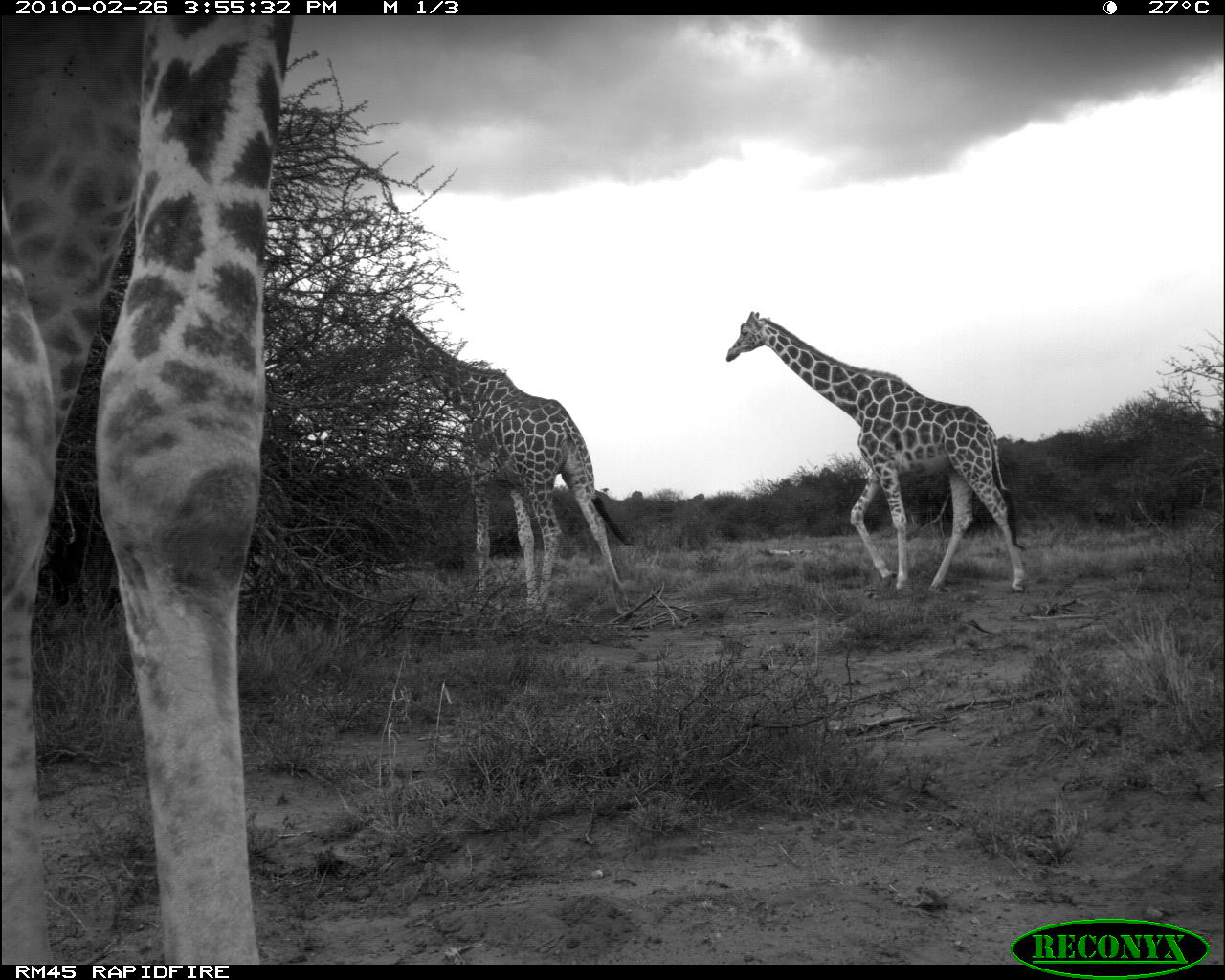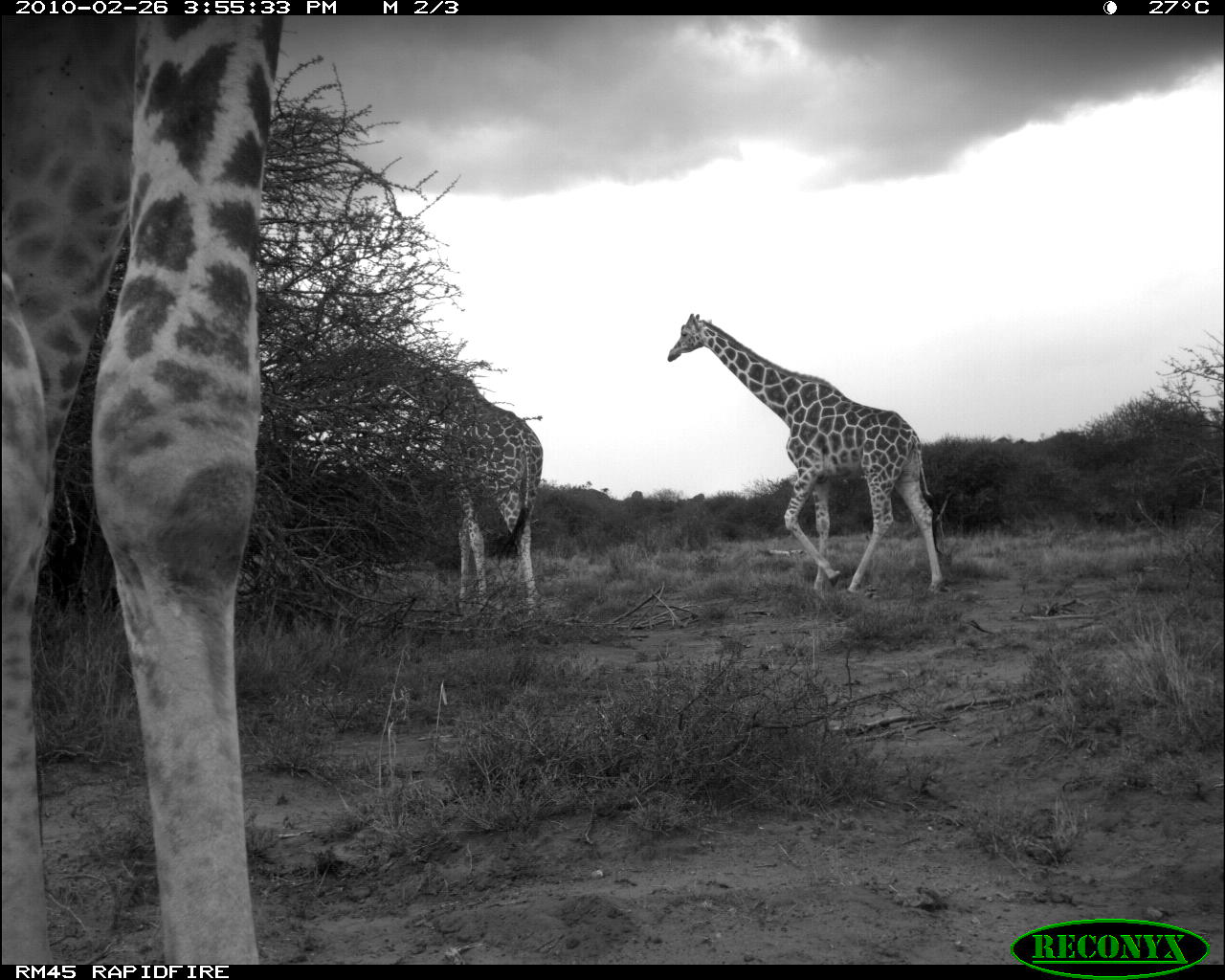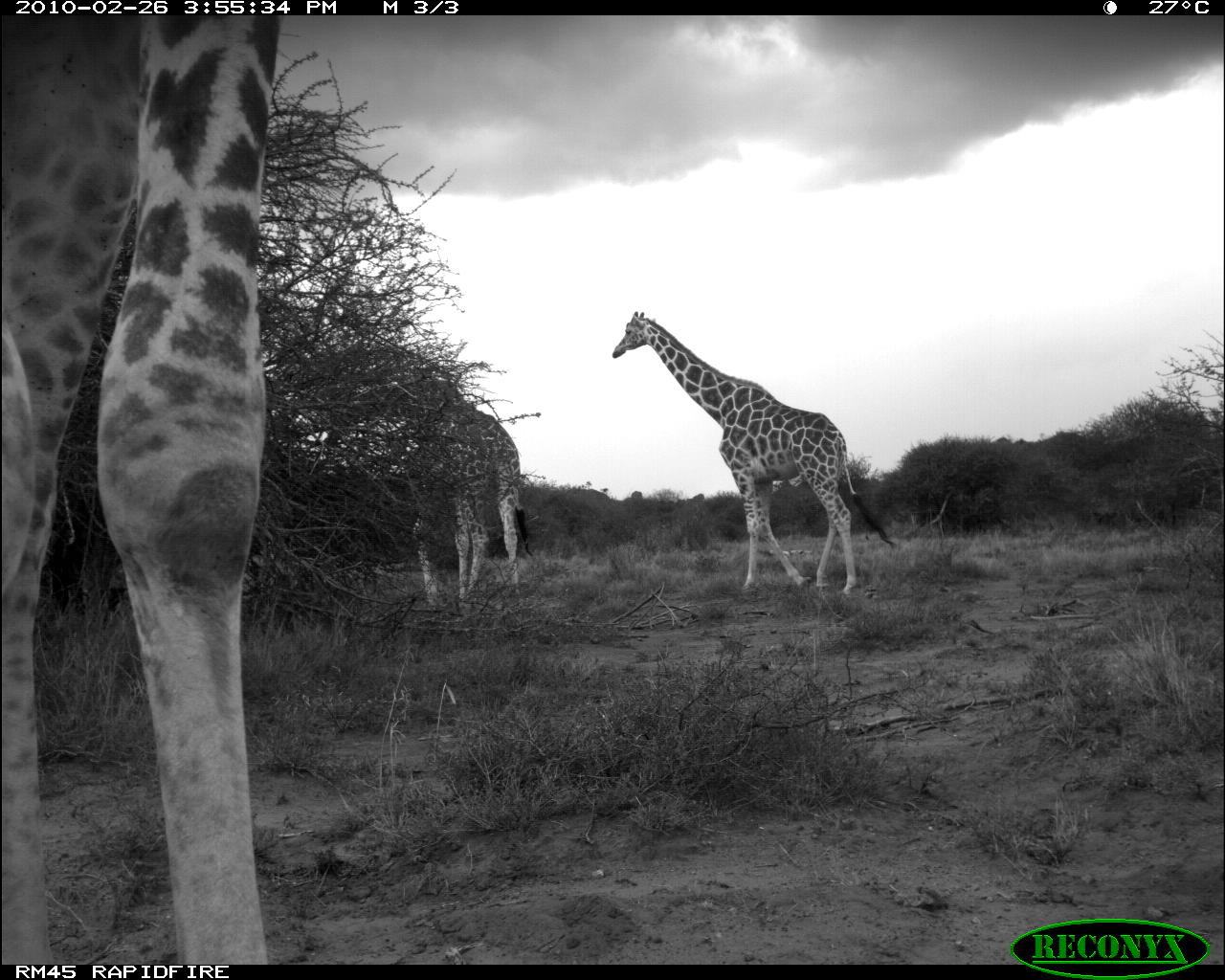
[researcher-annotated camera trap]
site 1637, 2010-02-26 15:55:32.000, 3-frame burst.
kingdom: Animalia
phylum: Chordata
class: Mammalia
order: Artiodactyla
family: Giraffidae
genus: Giraffa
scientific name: Giraffa camelopardalis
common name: giraffe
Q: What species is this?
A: Giraffa camelopardalis (giraffe).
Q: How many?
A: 3.